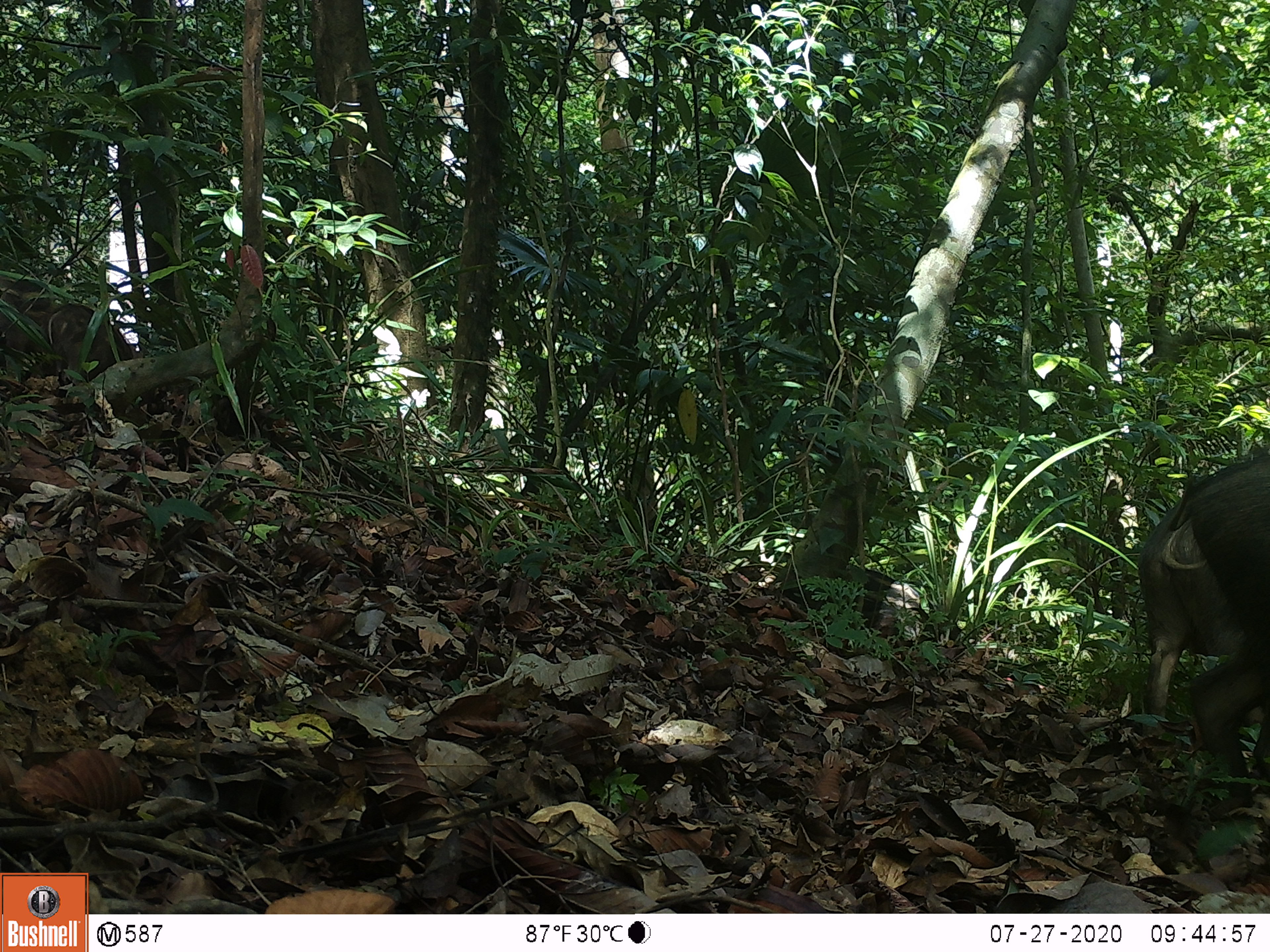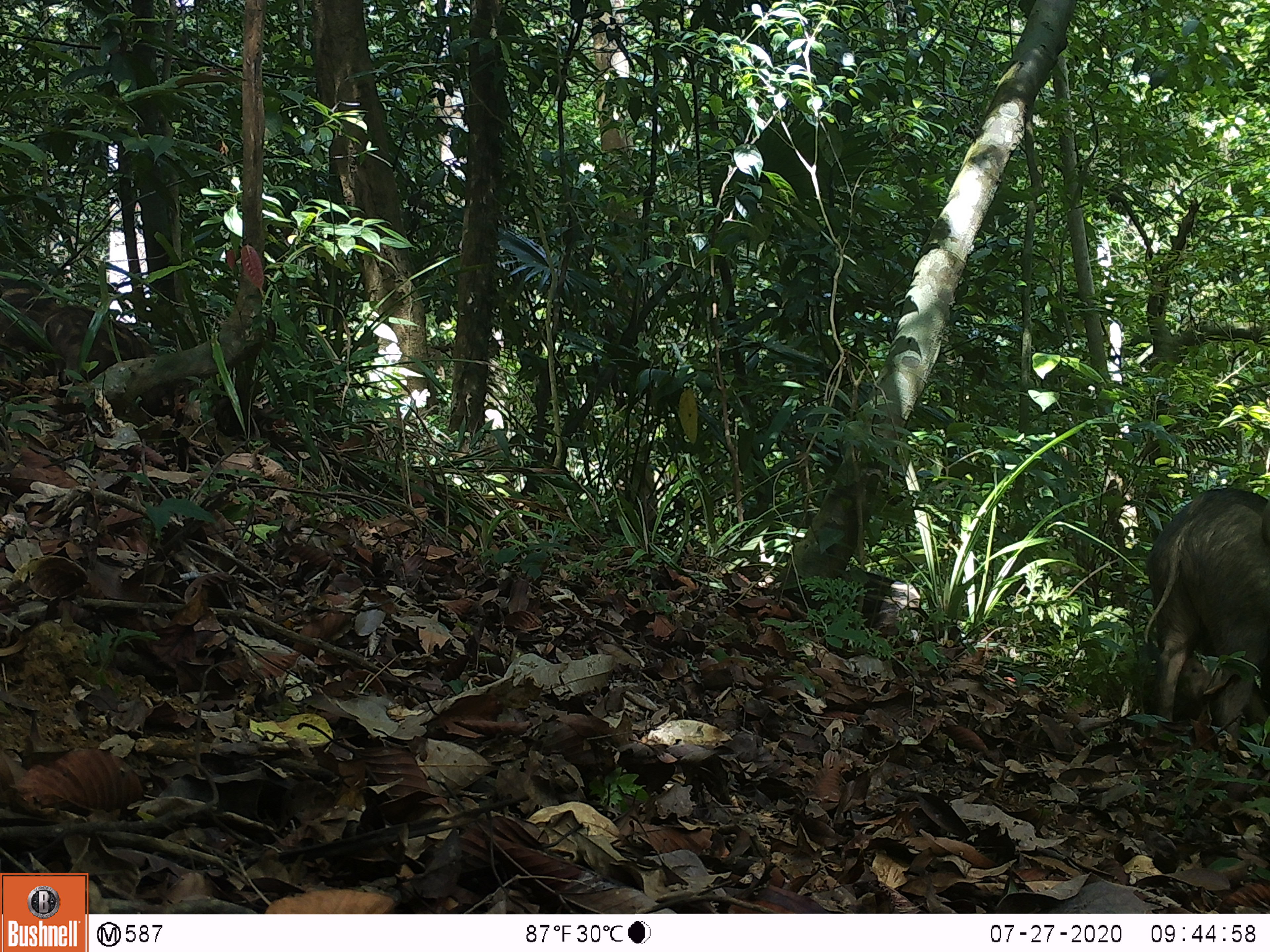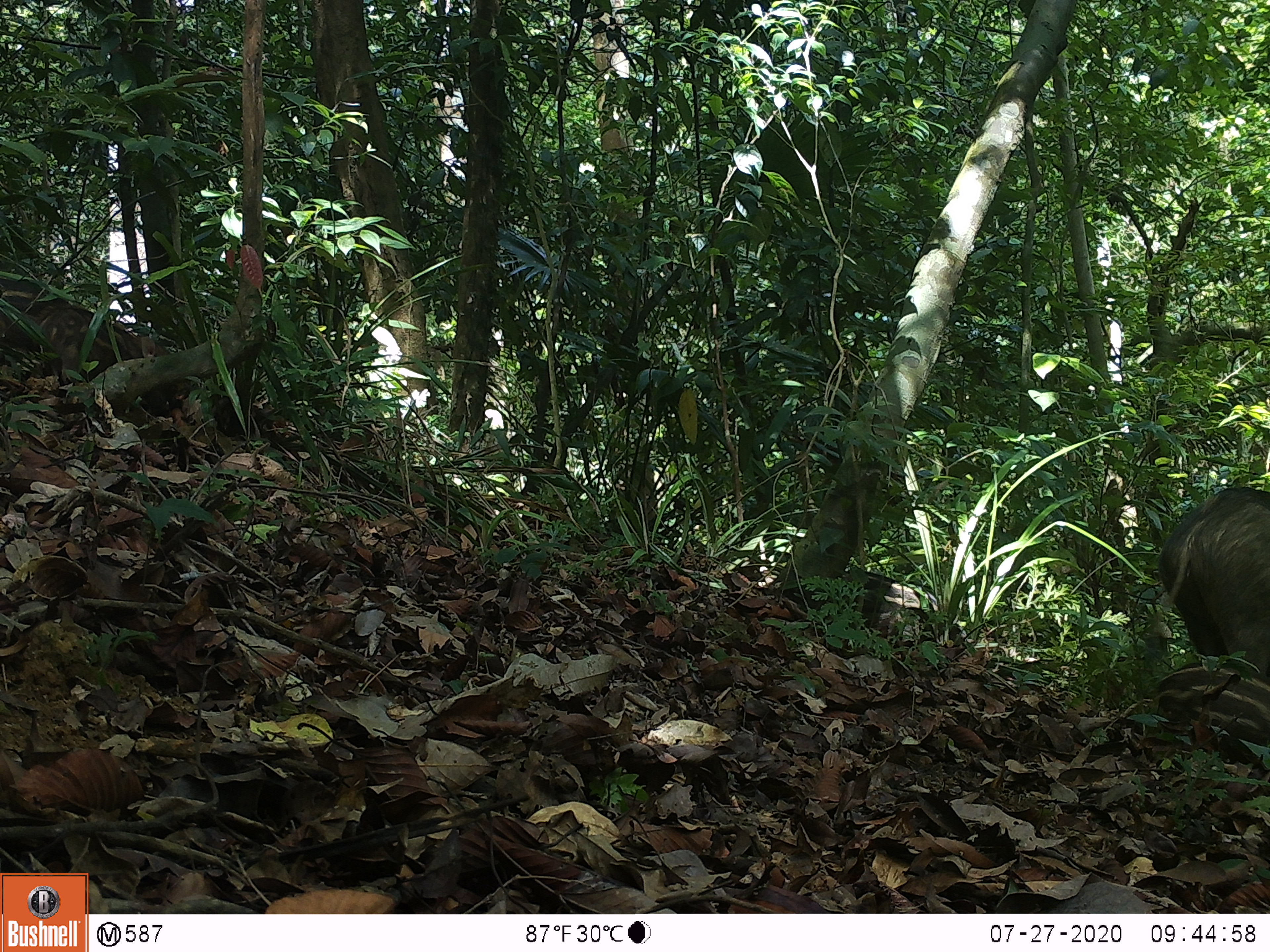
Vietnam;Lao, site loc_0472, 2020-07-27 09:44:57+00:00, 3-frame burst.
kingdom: Animalia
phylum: Chordata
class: Mammalia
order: Artiodactyla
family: Suidae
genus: Sus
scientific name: Sus scrofa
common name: eurasian wild pig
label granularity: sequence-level